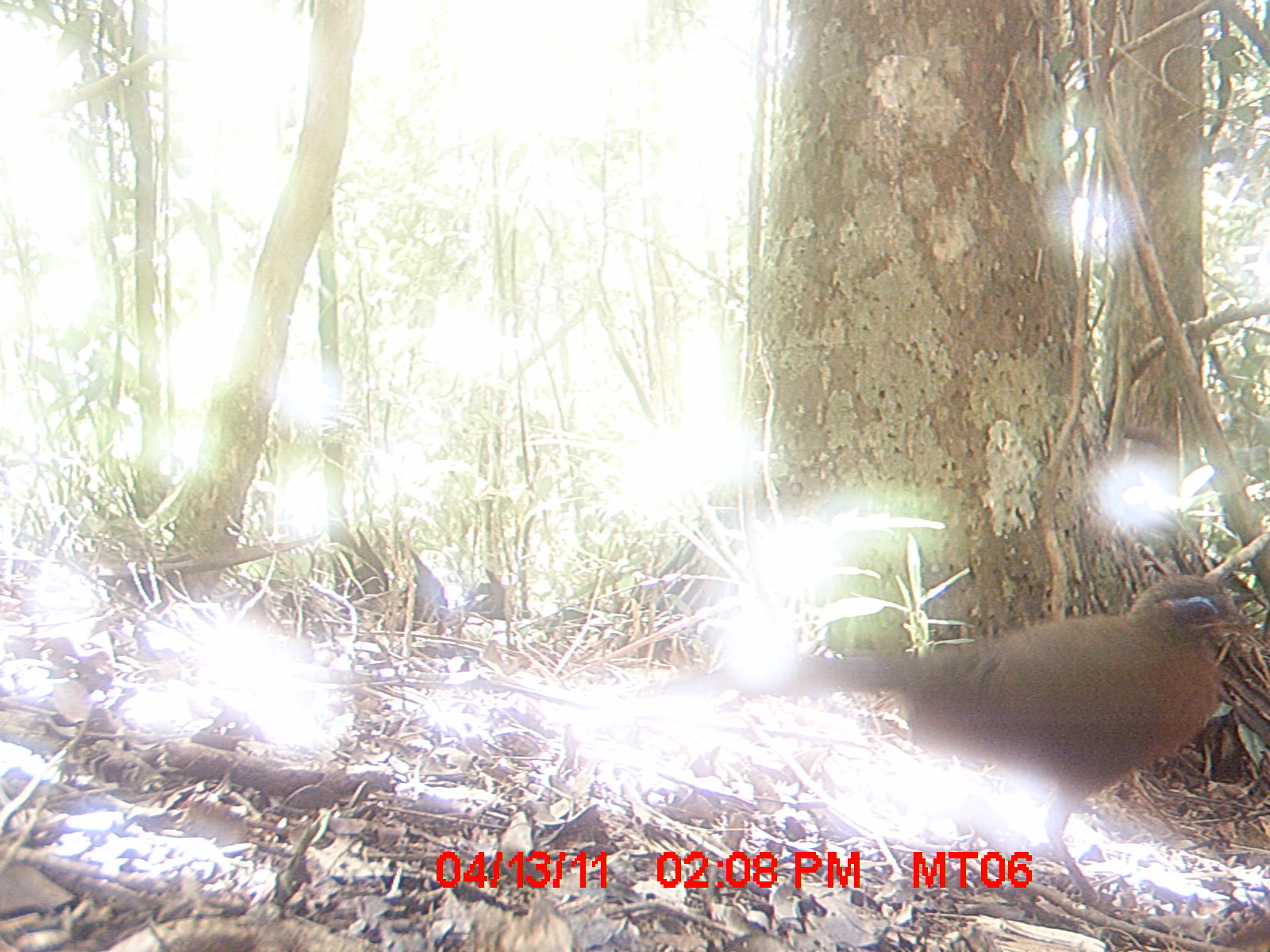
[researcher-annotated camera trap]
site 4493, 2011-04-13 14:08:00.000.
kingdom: Animalia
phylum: Chordata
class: Aves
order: Cuculiformes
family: Cuculidae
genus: Coua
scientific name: Coua serriana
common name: red-breasted coua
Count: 1.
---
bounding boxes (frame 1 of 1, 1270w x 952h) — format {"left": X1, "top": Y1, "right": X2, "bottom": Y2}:
coua serriana: {"left": 663, "top": 565, "right": 1260, "bottom": 901}